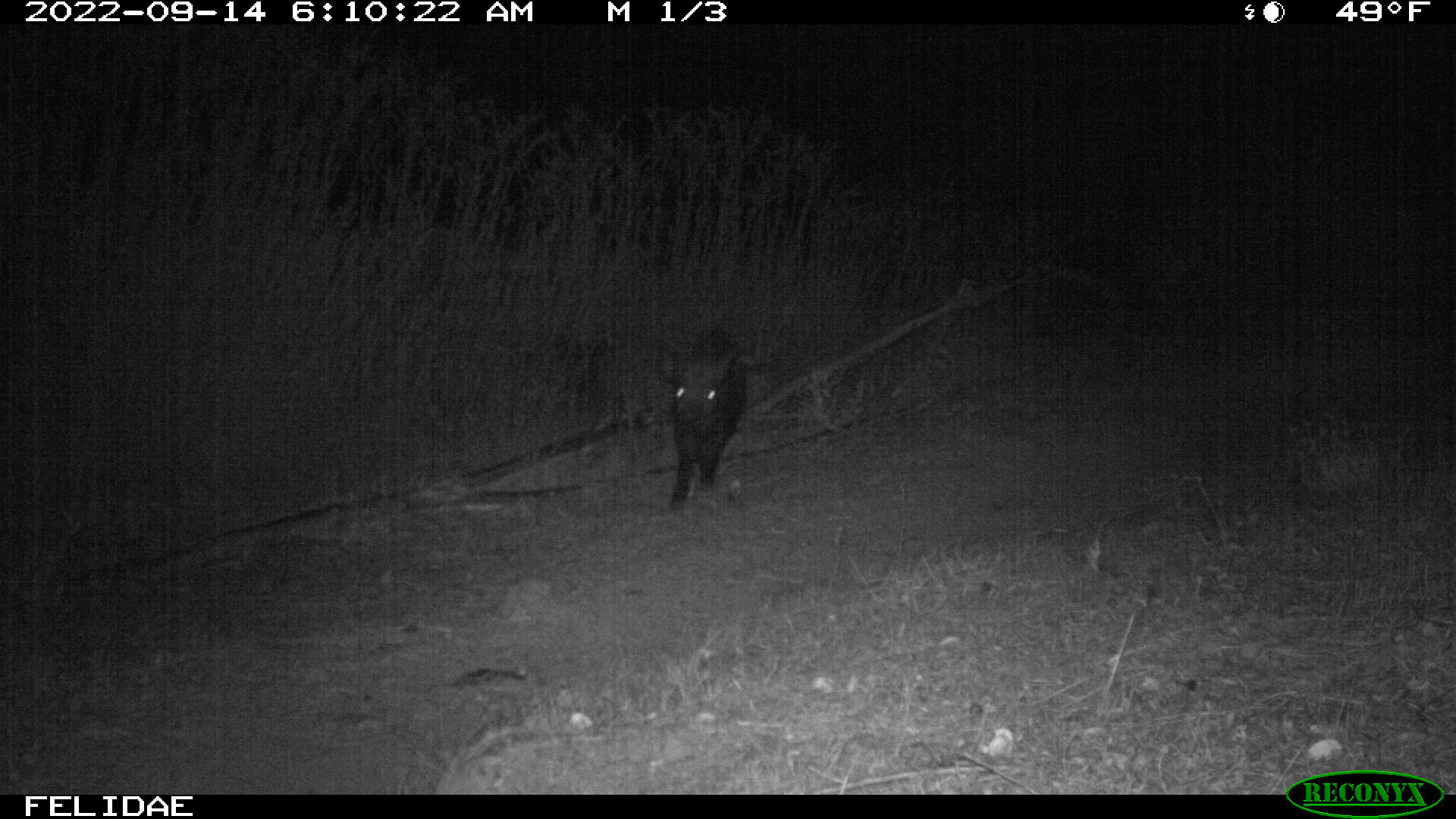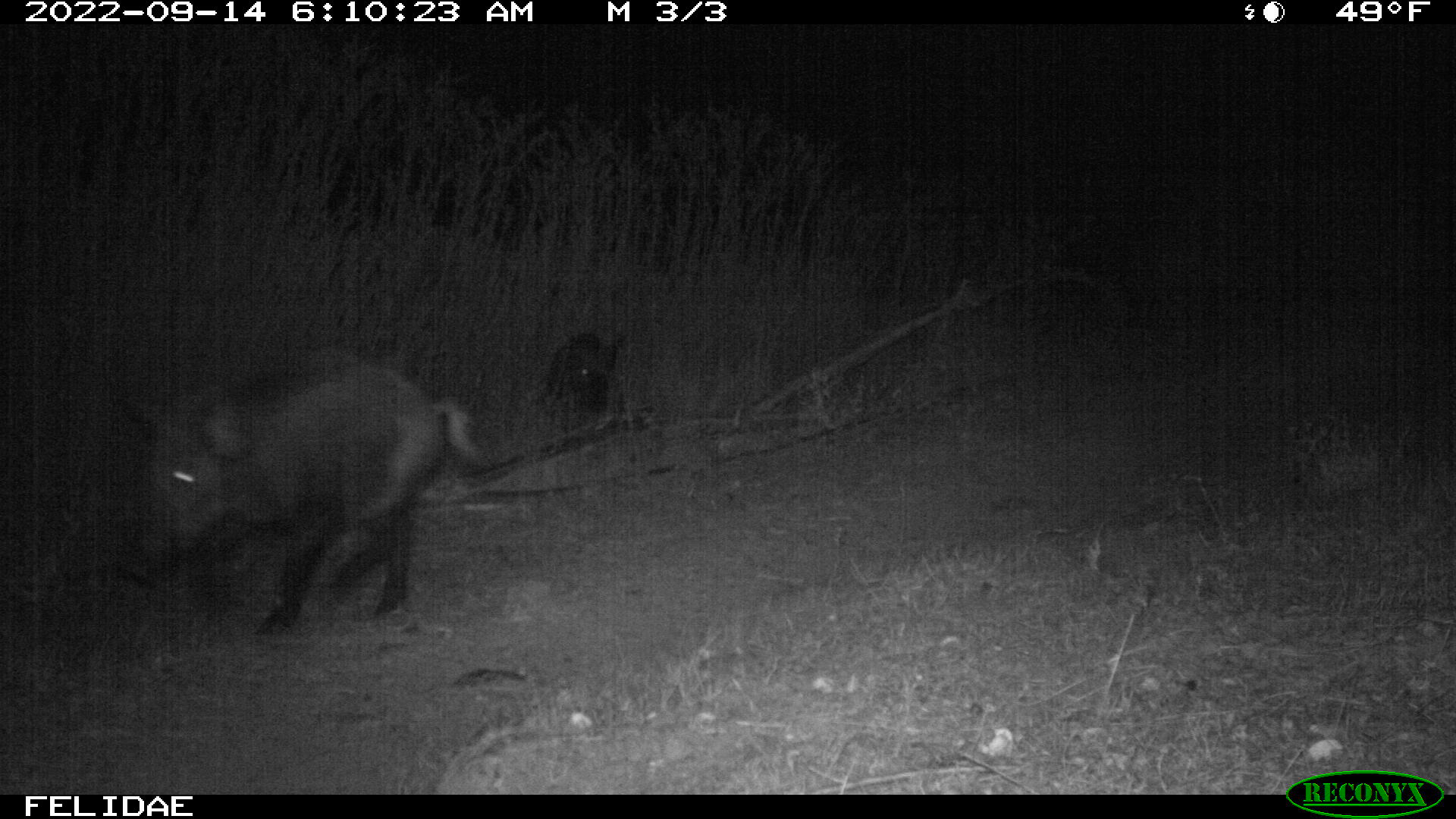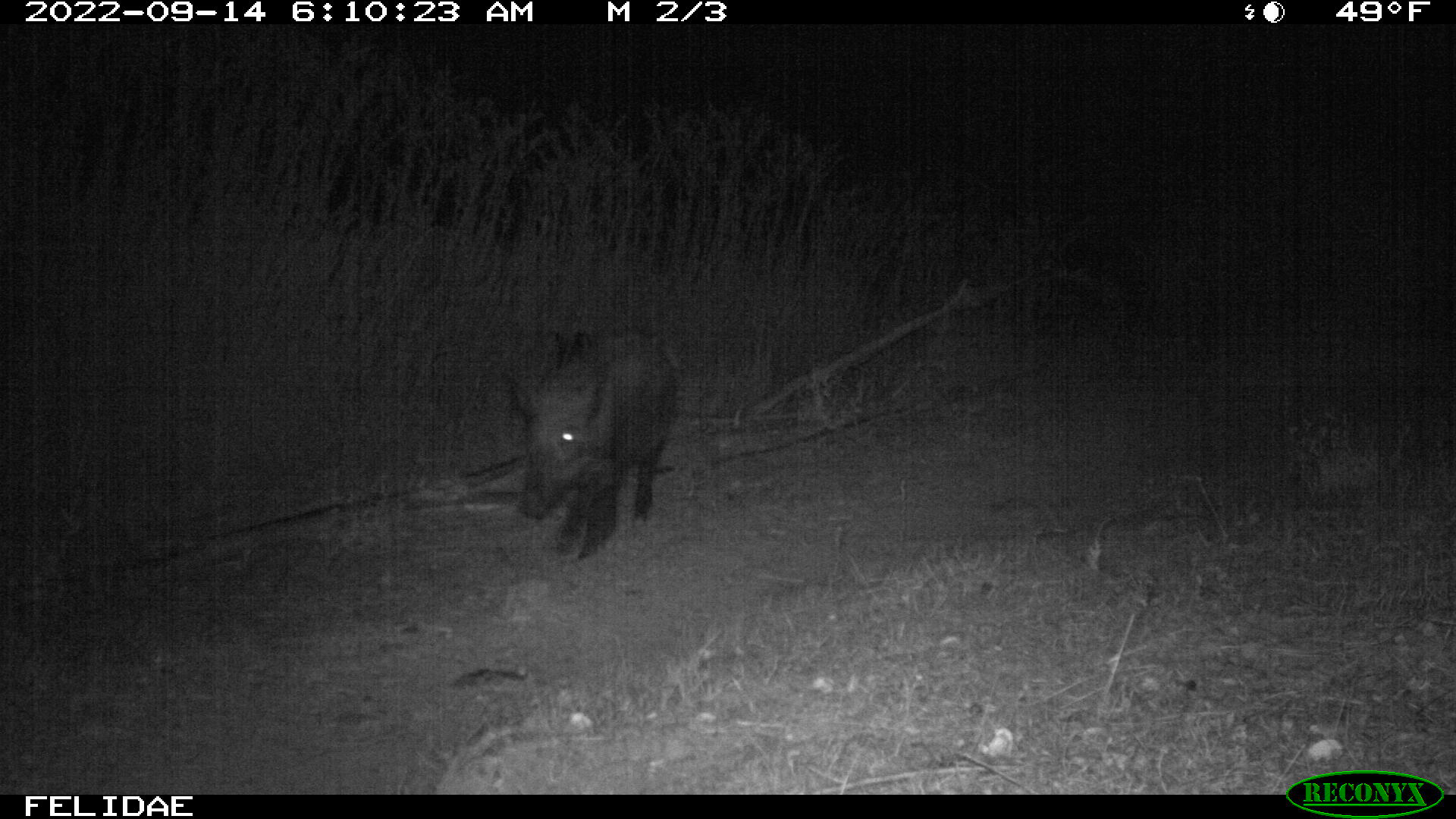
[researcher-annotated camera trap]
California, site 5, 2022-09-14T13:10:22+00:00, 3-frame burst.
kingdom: Animalia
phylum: Chordata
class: Mammalia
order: Artiodactyla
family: Suidae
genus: Sus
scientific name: Sus scrofa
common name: wild boar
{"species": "wild boar (Sus scrofa)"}